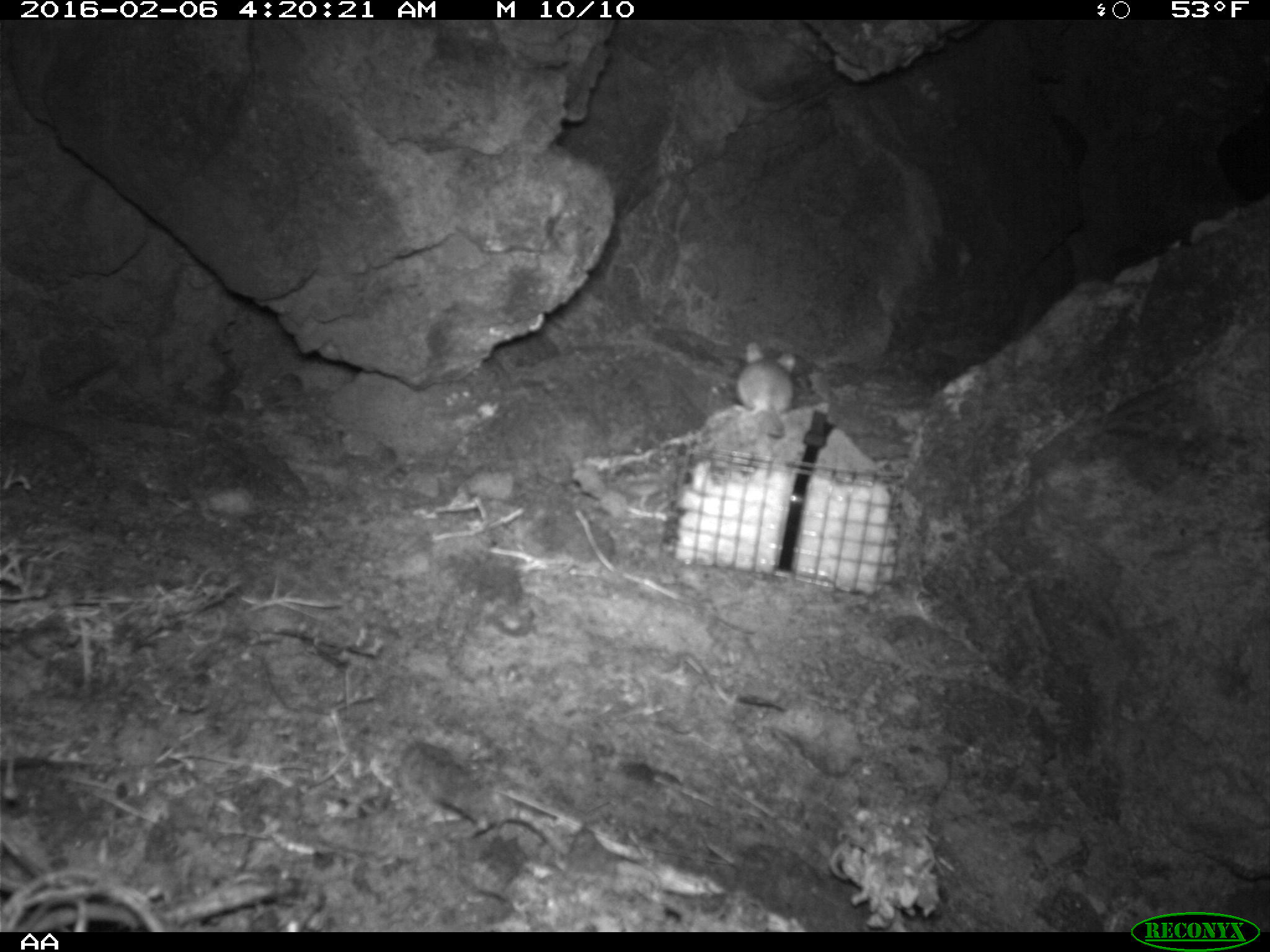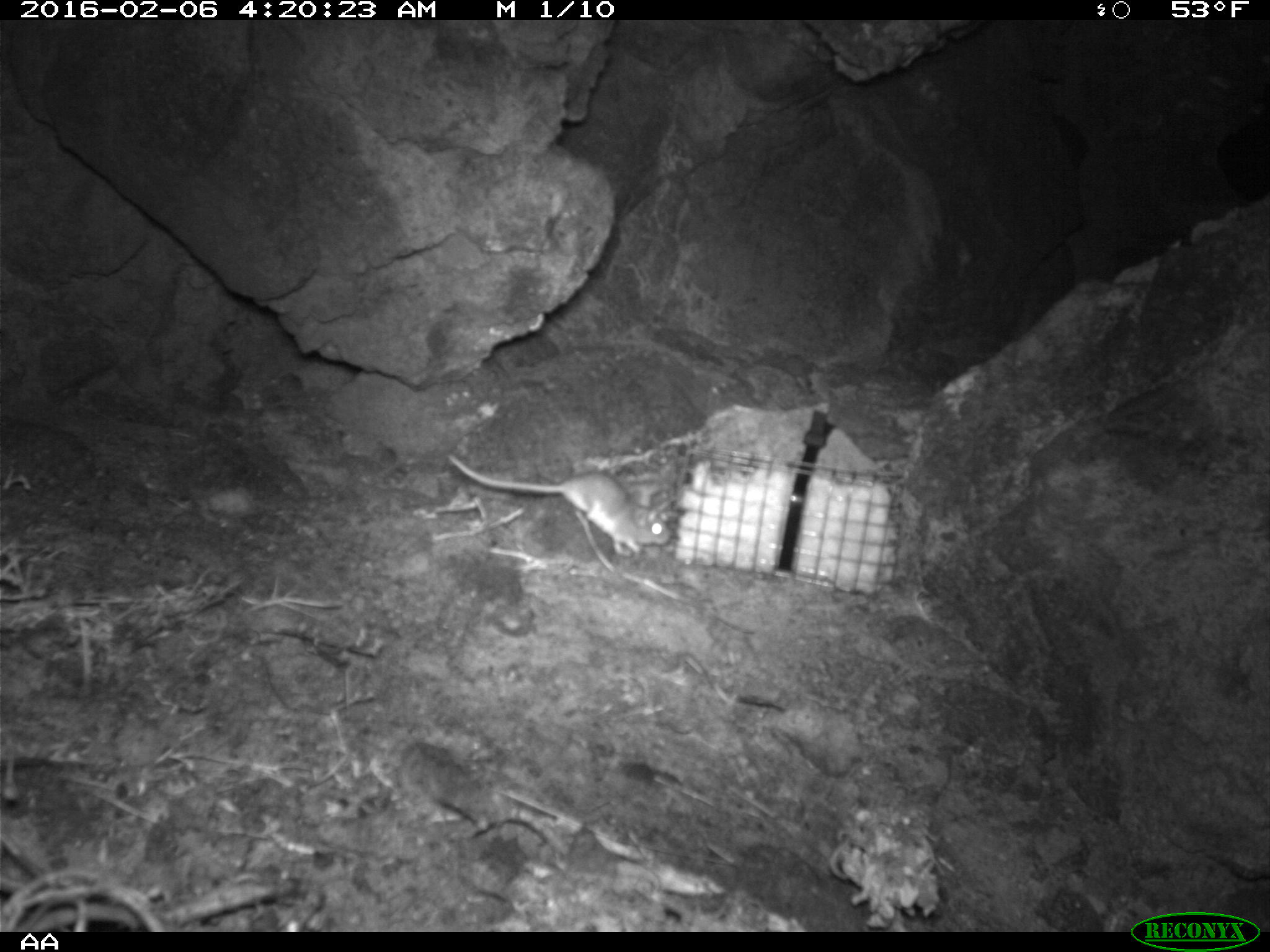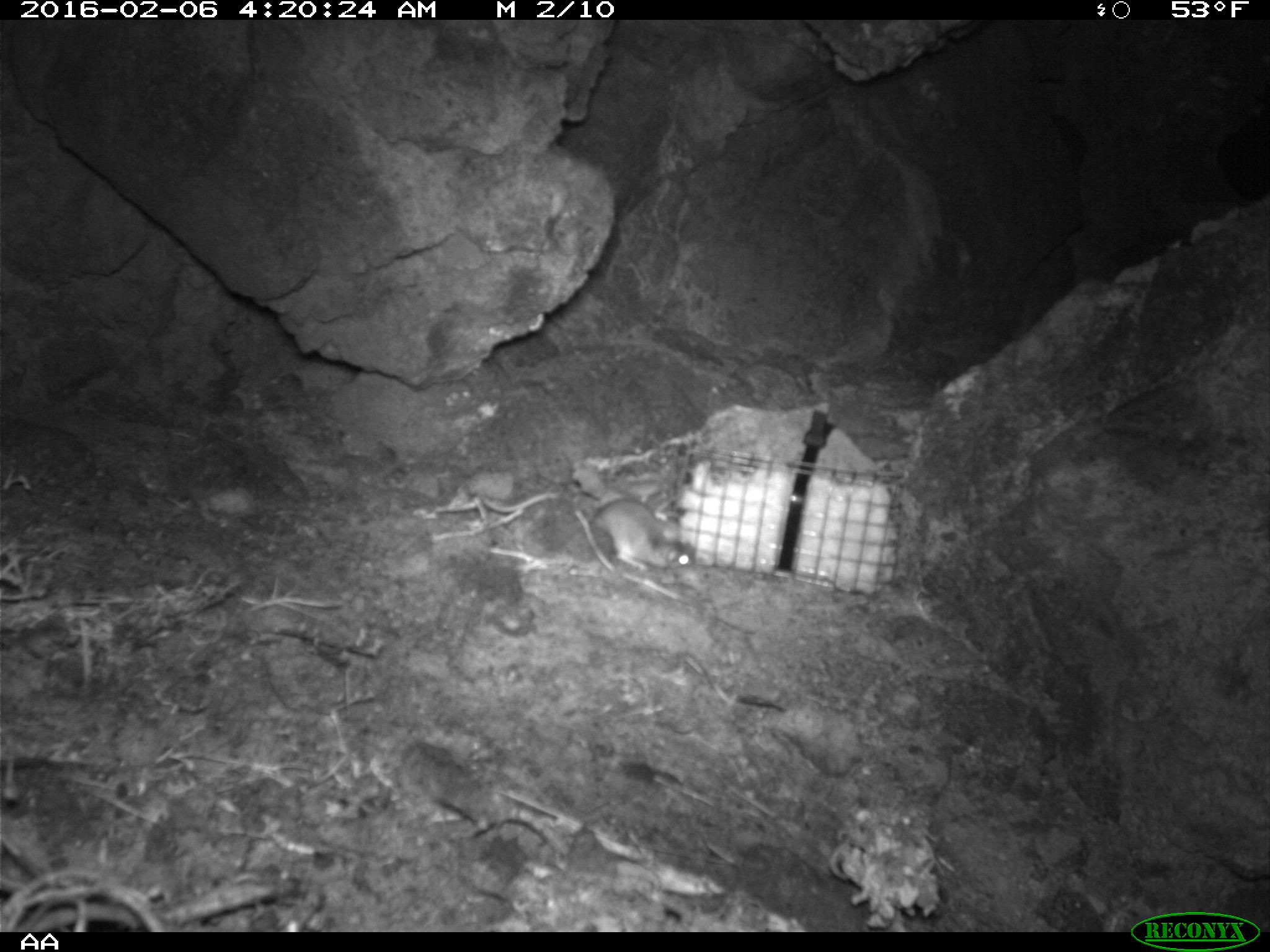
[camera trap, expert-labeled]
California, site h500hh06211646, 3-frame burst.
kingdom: Animalia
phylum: Chordata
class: Mammalia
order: Rodentia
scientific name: Rodentia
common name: rodent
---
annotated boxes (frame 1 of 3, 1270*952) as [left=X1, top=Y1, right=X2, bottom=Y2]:
rodent: [left=736, top=343, right=797, bottom=437]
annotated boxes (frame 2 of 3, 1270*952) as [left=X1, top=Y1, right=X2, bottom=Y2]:
rodent: [left=445, top=456, right=672, bottom=555]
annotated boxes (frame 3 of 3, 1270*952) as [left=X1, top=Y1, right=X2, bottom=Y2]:
rodent: [left=593, top=499, right=694, bottom=572]